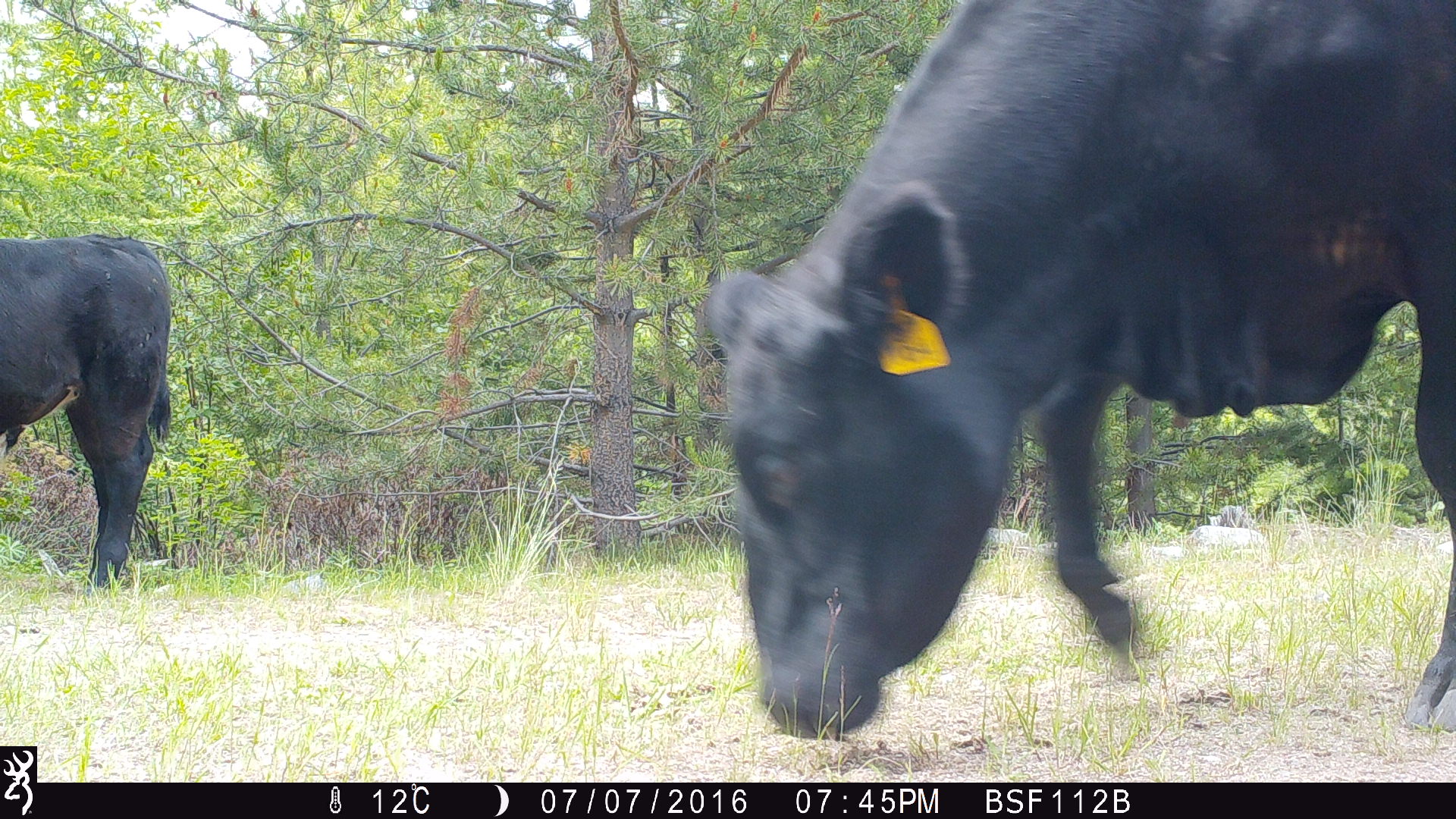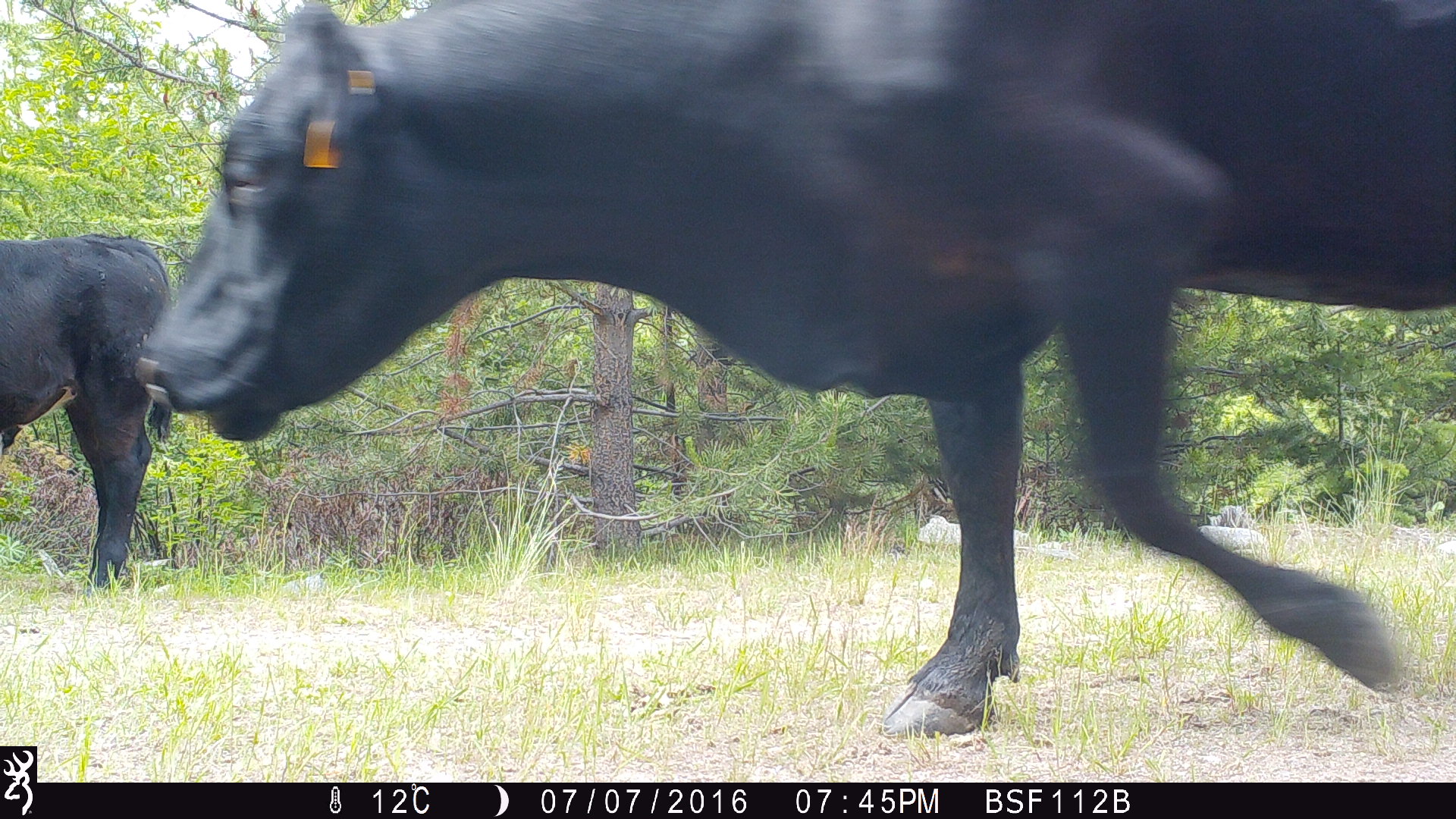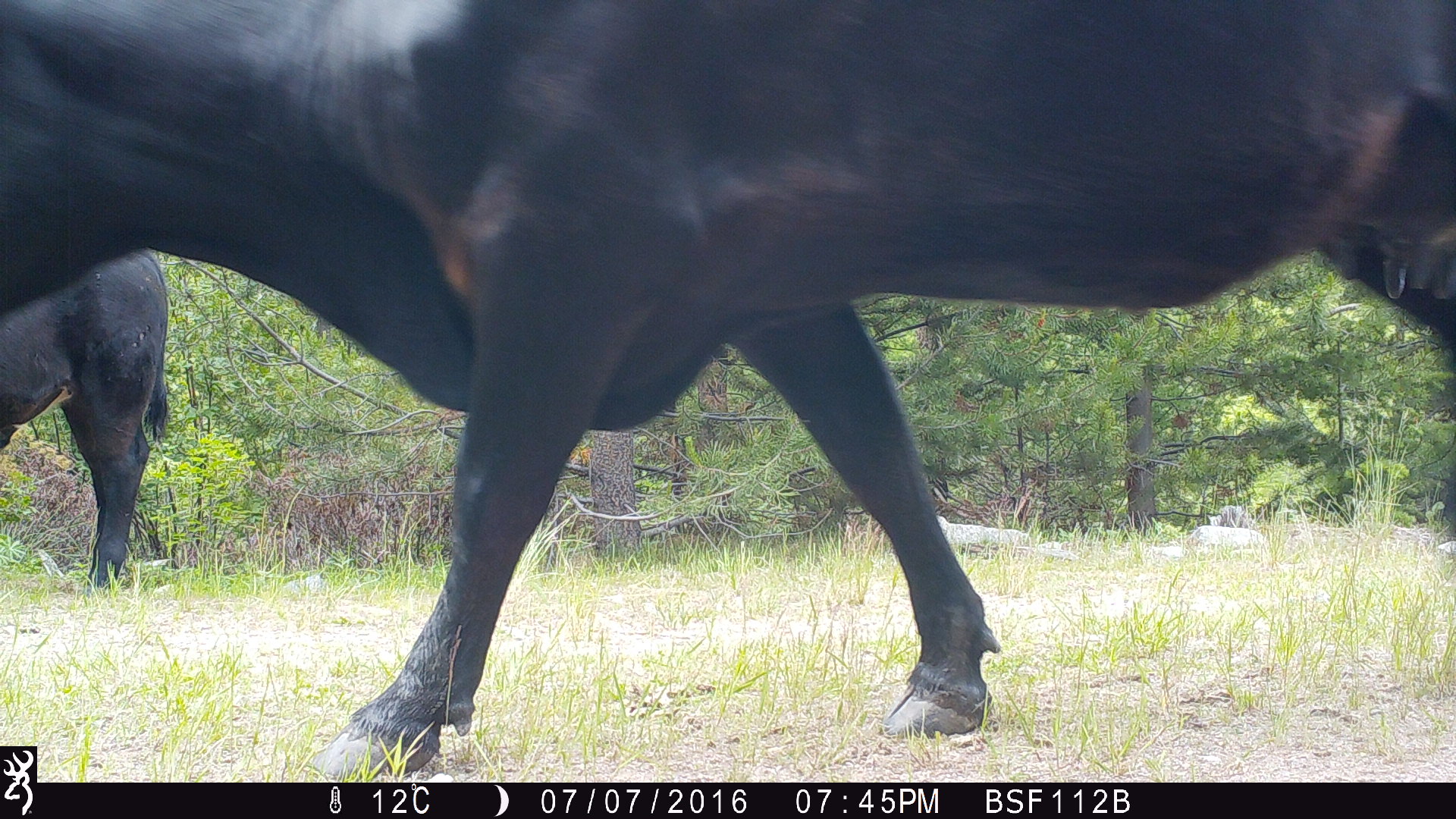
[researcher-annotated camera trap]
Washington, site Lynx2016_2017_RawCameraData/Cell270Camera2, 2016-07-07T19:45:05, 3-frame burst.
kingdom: Animalia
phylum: Chordata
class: Mammalia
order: Artiodactyla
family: Bovidae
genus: Bos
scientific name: Bos taurus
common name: domestic cattle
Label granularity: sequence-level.